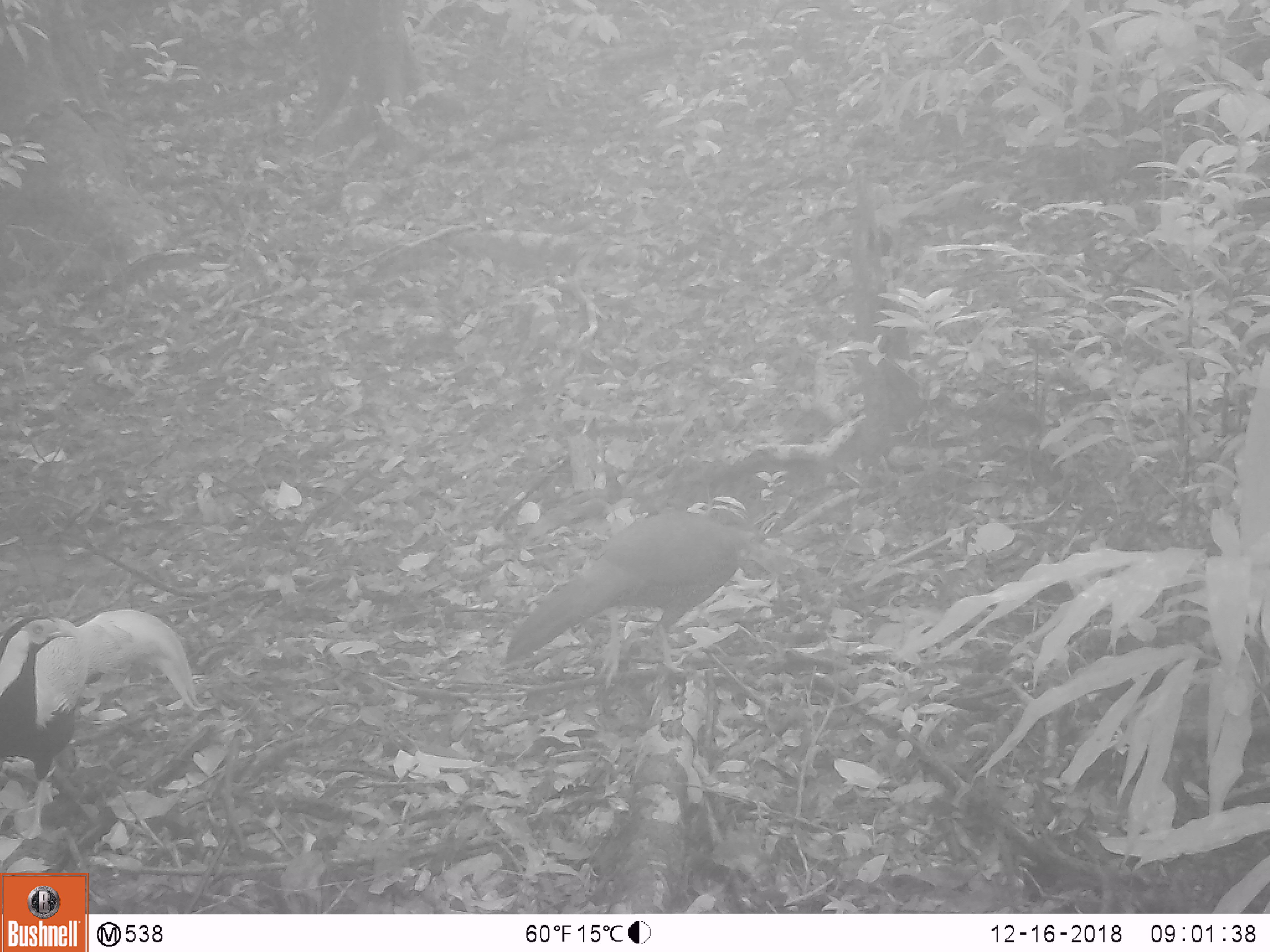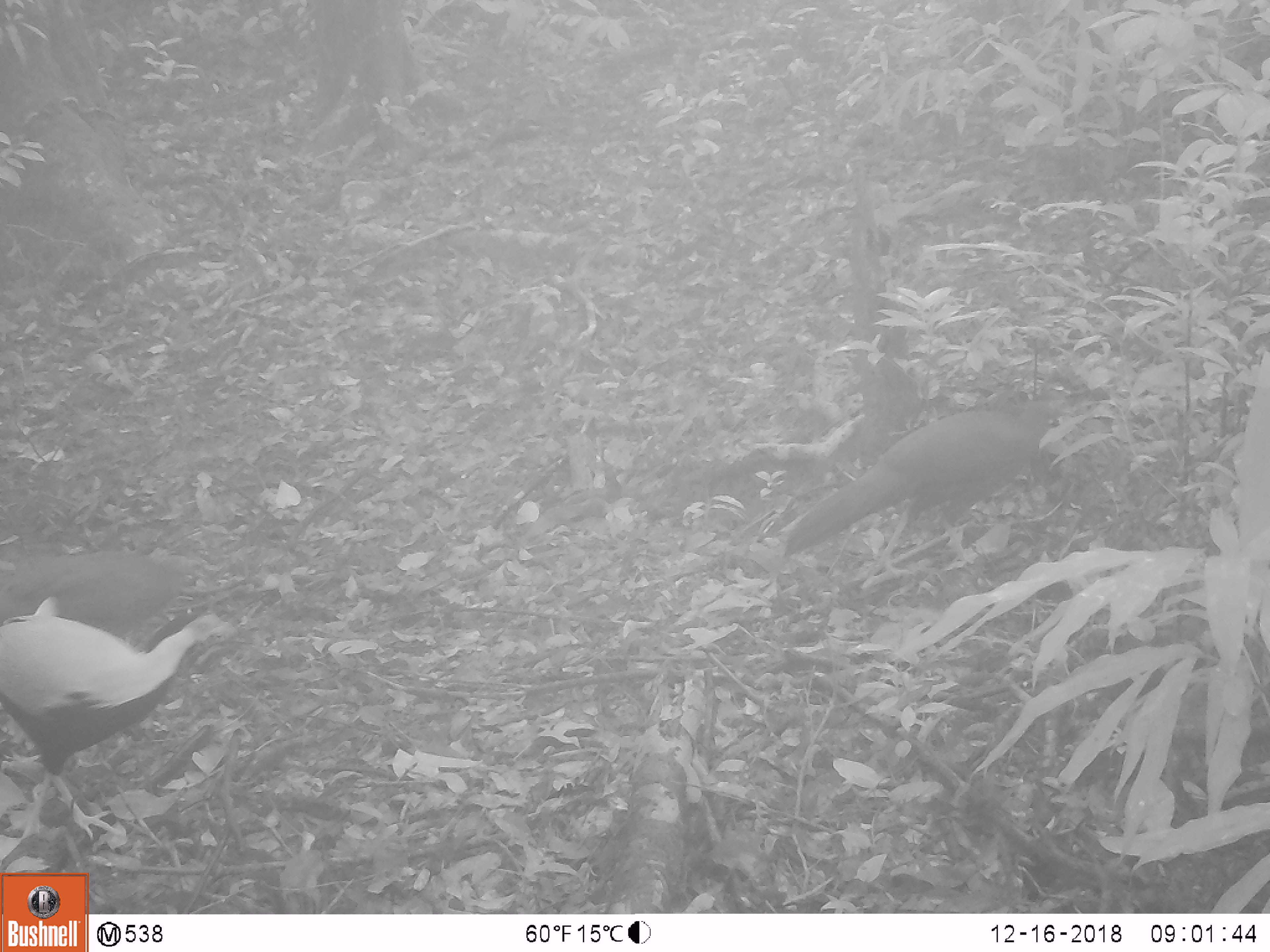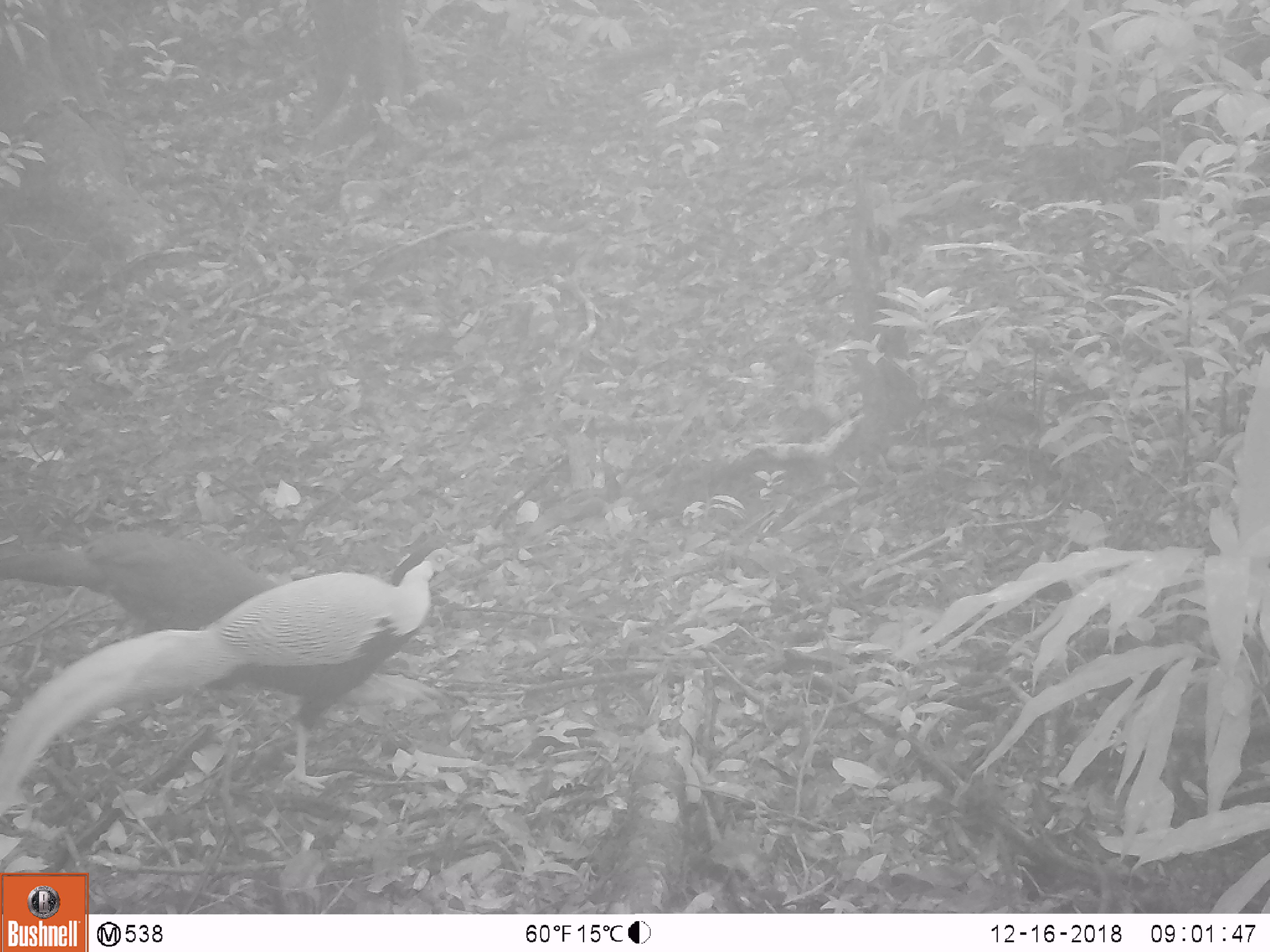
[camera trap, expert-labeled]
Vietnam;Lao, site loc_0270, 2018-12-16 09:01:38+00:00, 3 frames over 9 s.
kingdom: Animalia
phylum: Chordata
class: Aves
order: Galliformes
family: Phasianidae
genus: Lophura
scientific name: Lophura nycthemera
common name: silver pheasant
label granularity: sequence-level